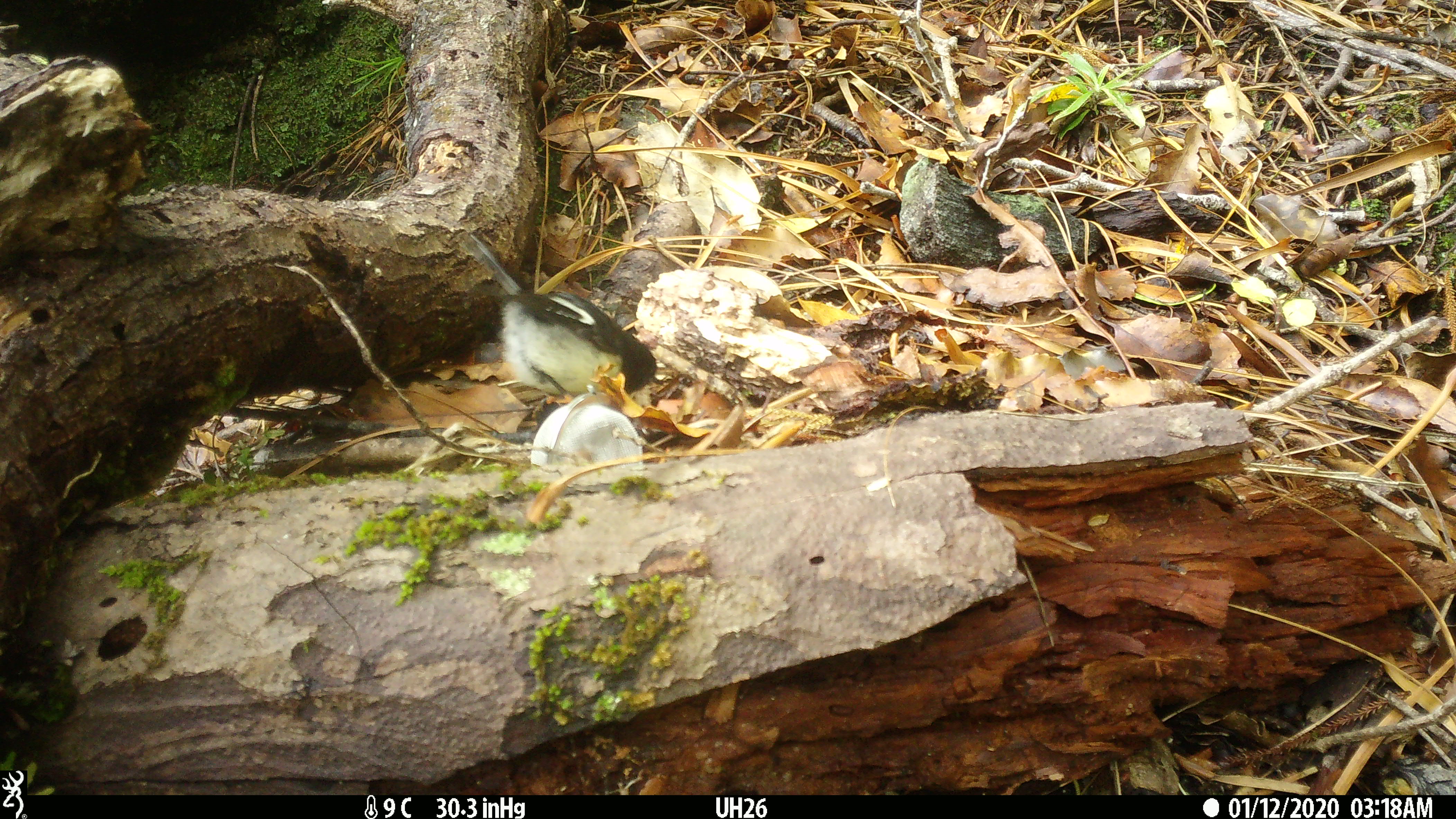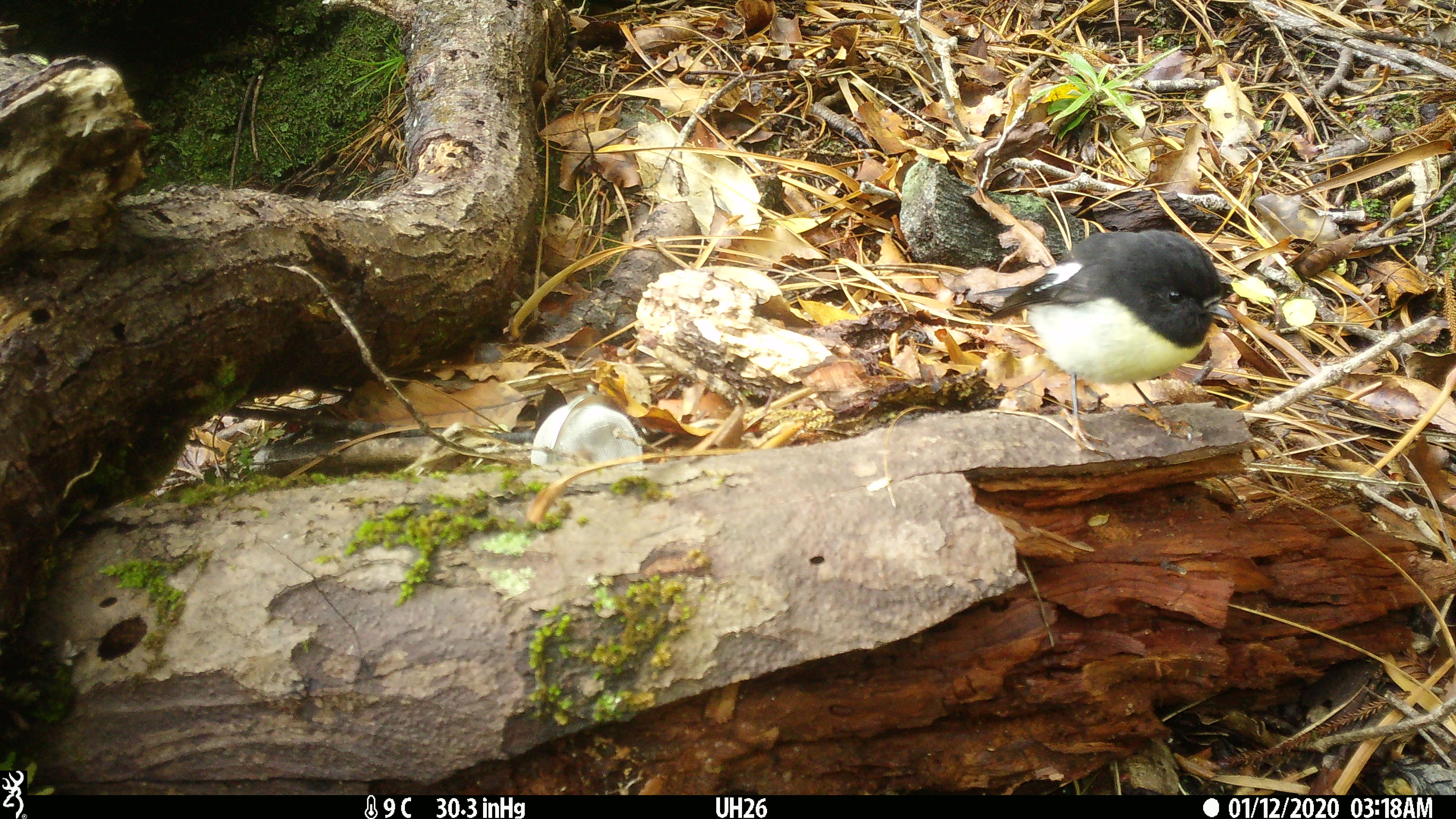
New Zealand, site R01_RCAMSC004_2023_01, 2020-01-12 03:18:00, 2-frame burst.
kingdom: Animalia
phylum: Chordata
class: Aves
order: Passeriformes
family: Petroicidae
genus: Petroica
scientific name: Petroica macrocephala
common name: tomtit